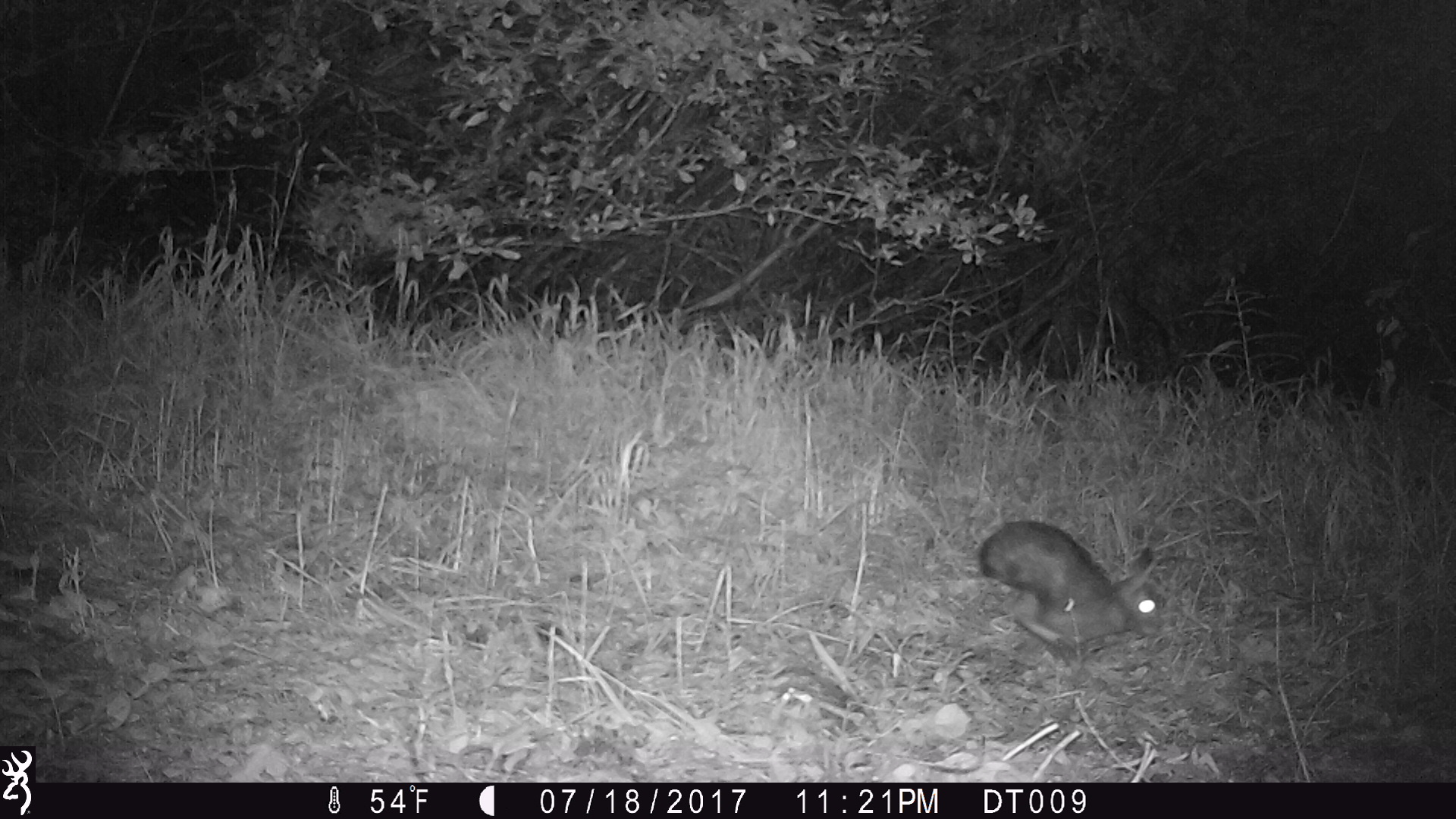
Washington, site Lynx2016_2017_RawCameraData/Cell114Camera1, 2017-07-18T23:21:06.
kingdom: Animalia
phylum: Chordata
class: Mammalia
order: Lagomorpha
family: Leporidae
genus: Lepus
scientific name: Lepus americanus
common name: snowshoe hare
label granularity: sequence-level